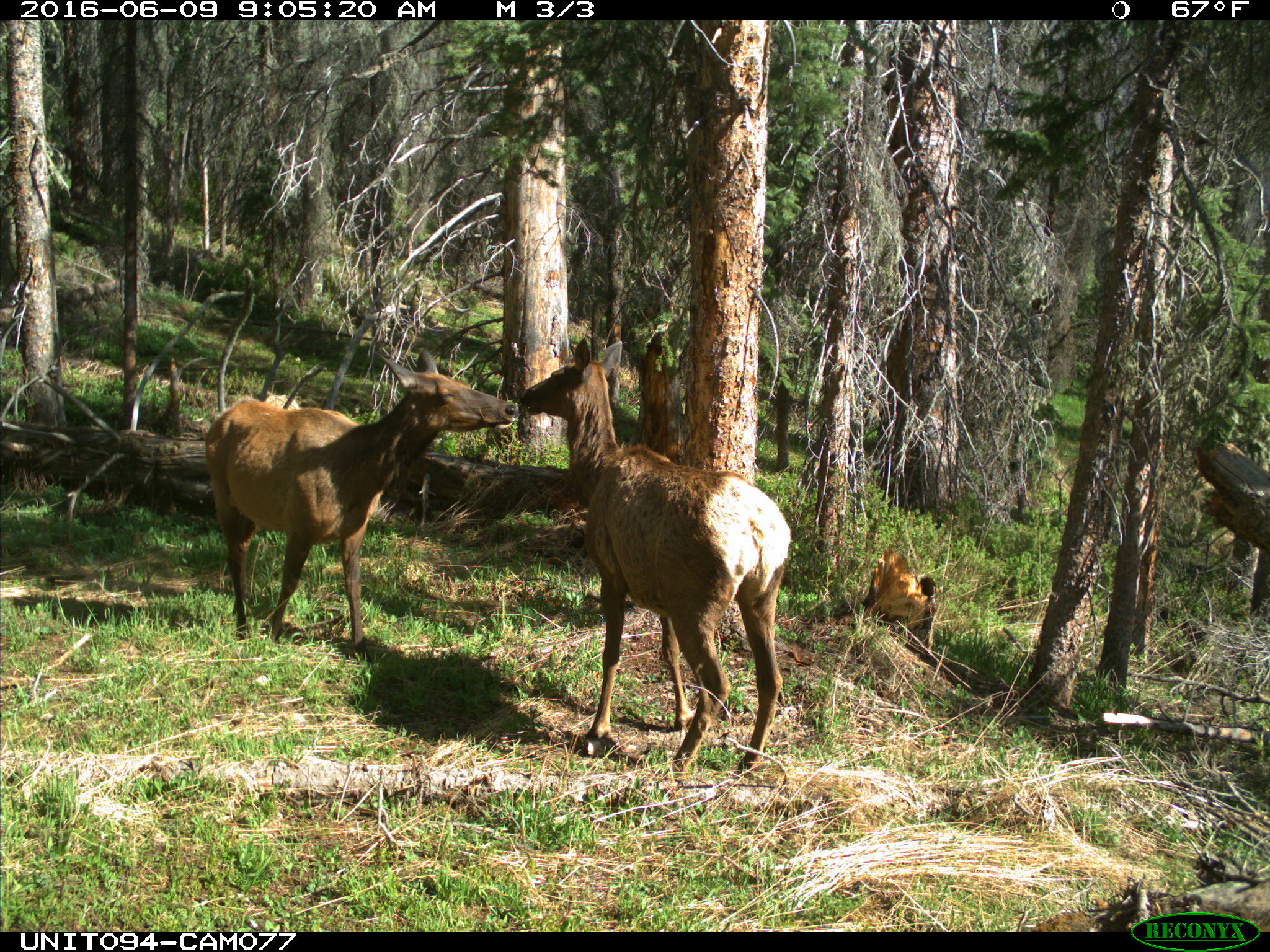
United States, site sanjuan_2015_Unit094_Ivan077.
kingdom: Animalia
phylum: Chordata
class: Mammalia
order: Artiodactyla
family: Cervidae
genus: Cervus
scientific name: Cervus elaphus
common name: red deer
Cervus elaphus (red deer).